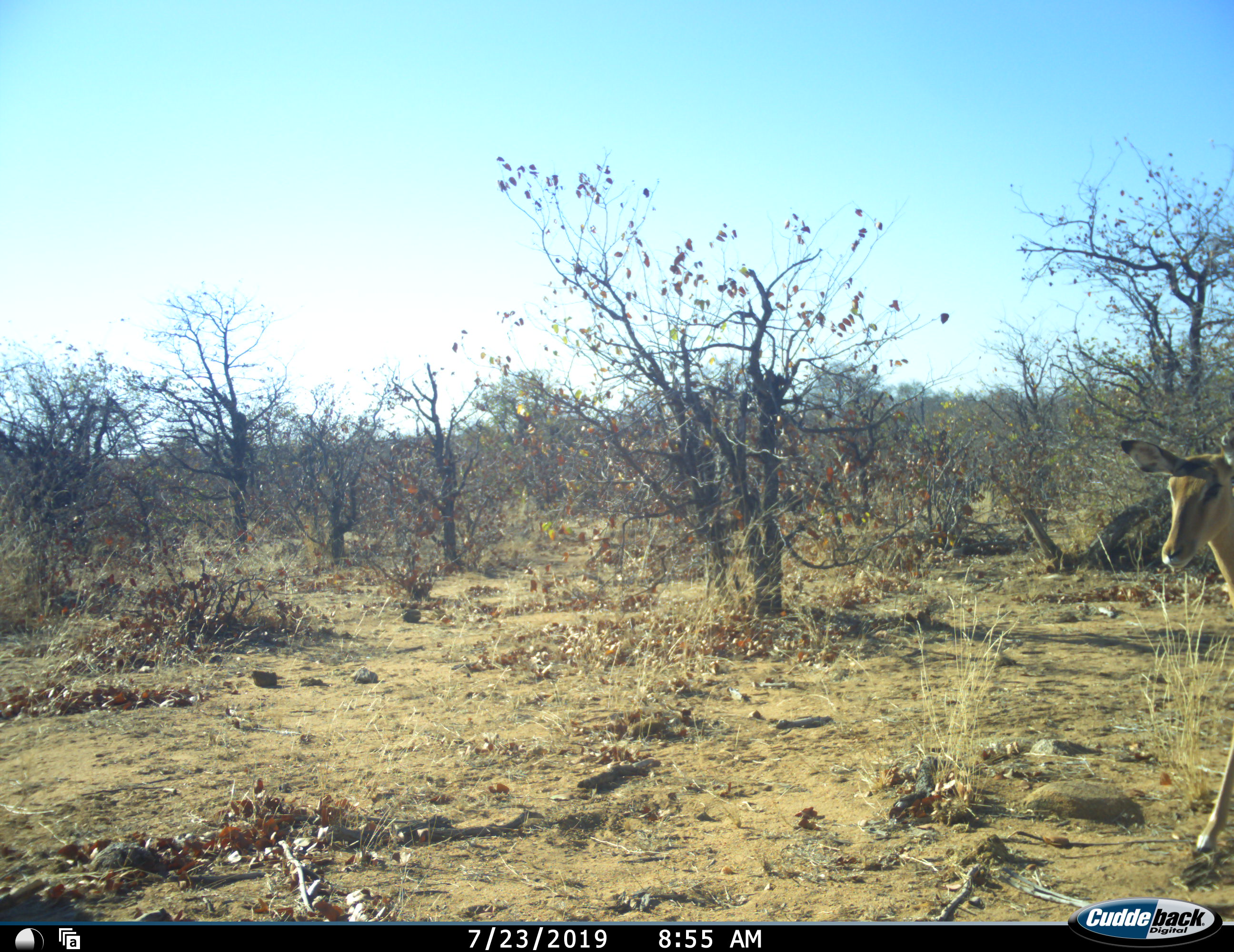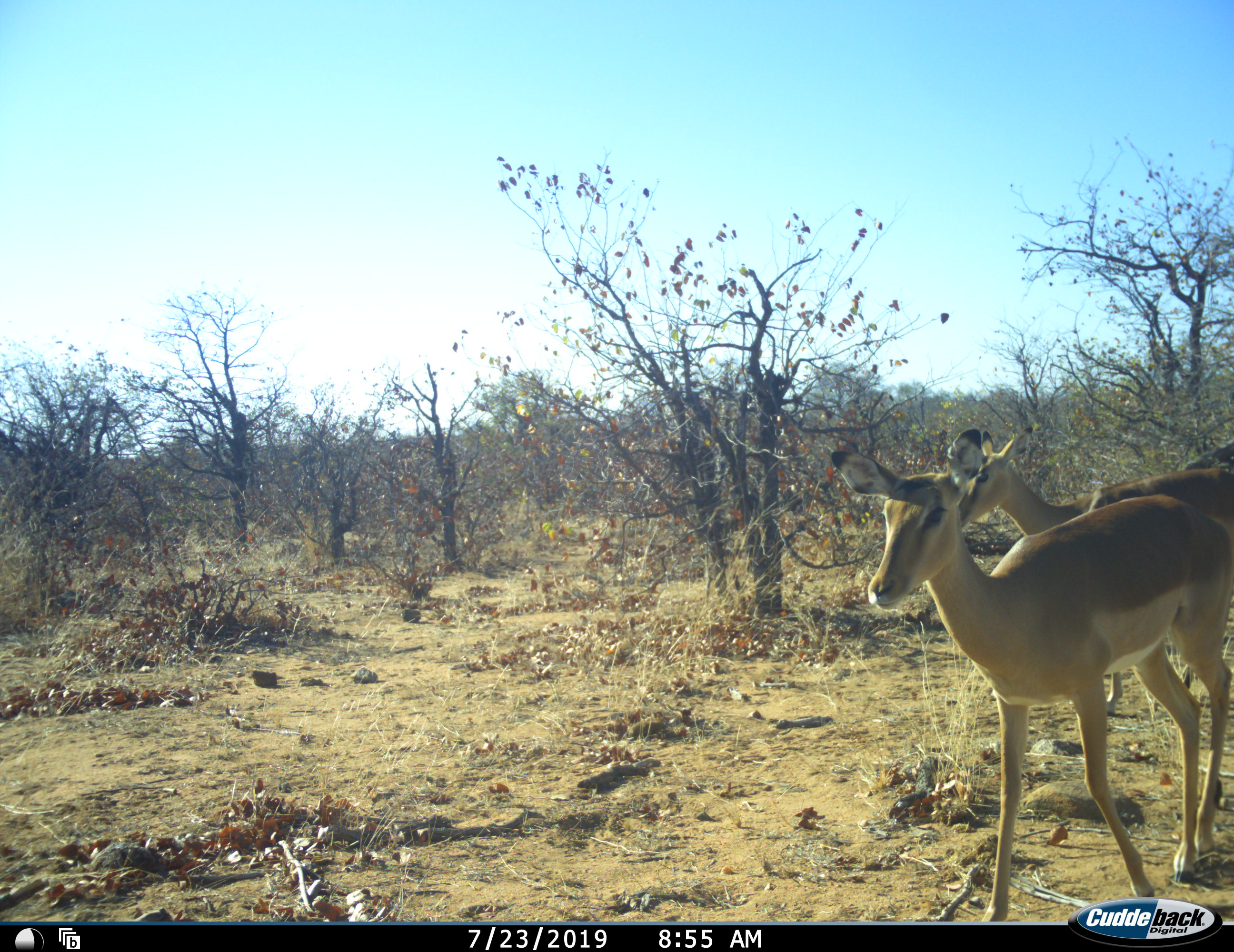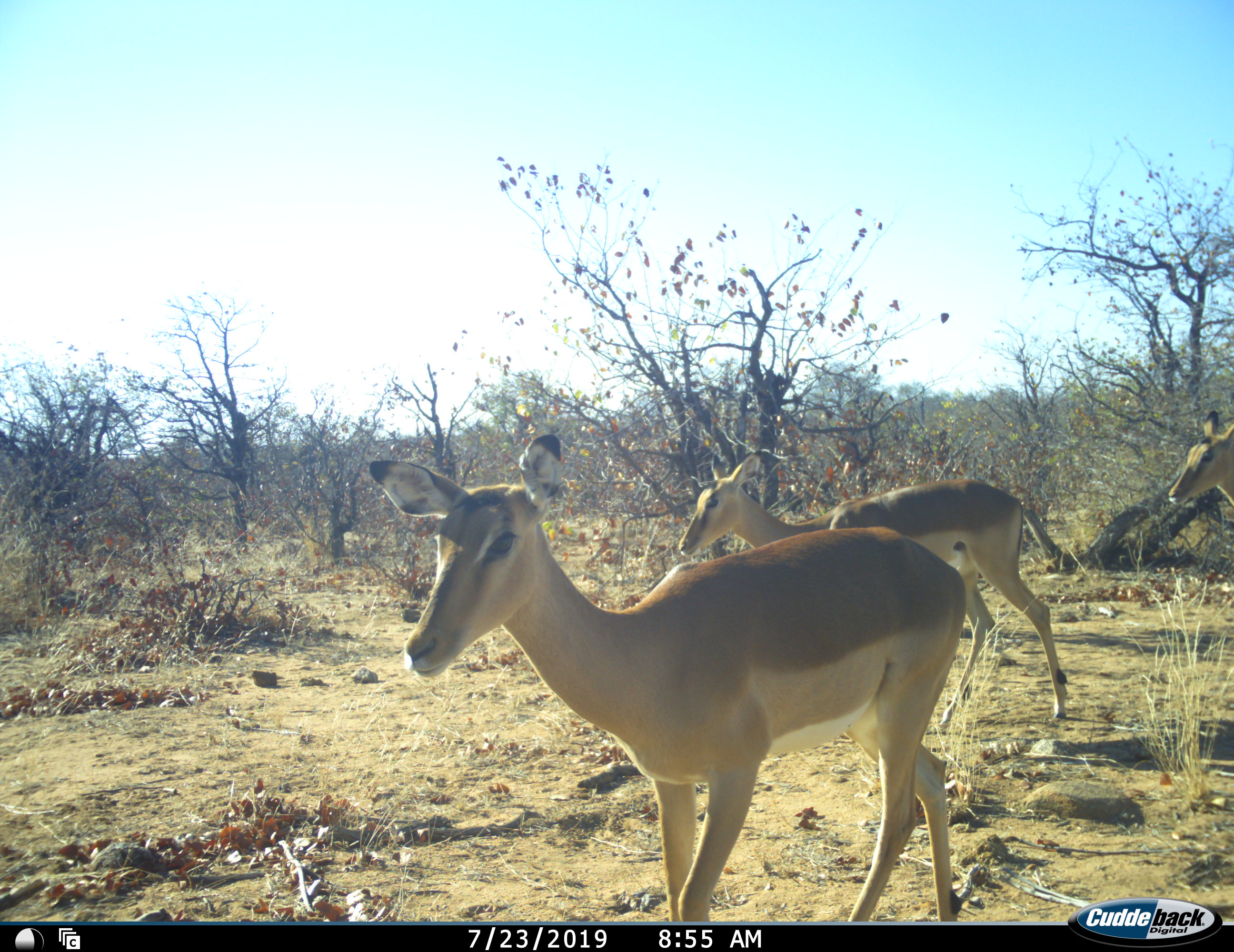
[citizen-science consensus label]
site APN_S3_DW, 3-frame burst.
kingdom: Animalia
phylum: Chordata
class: Mammalia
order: Artiodactyla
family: Bovidae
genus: Aepyceros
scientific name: Aepyceros melampus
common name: impala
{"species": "impala (Aepyceros melampus)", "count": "3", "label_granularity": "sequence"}